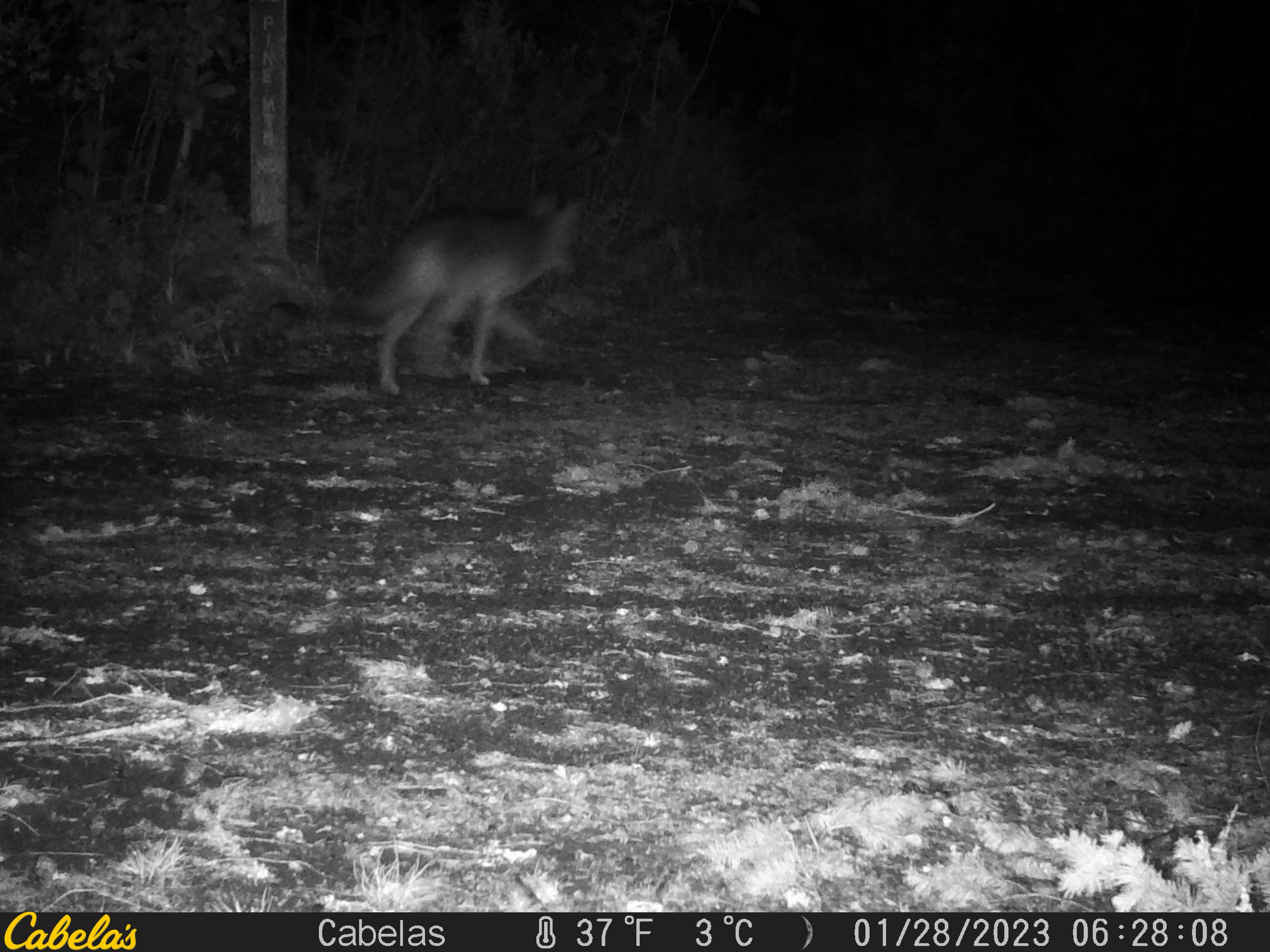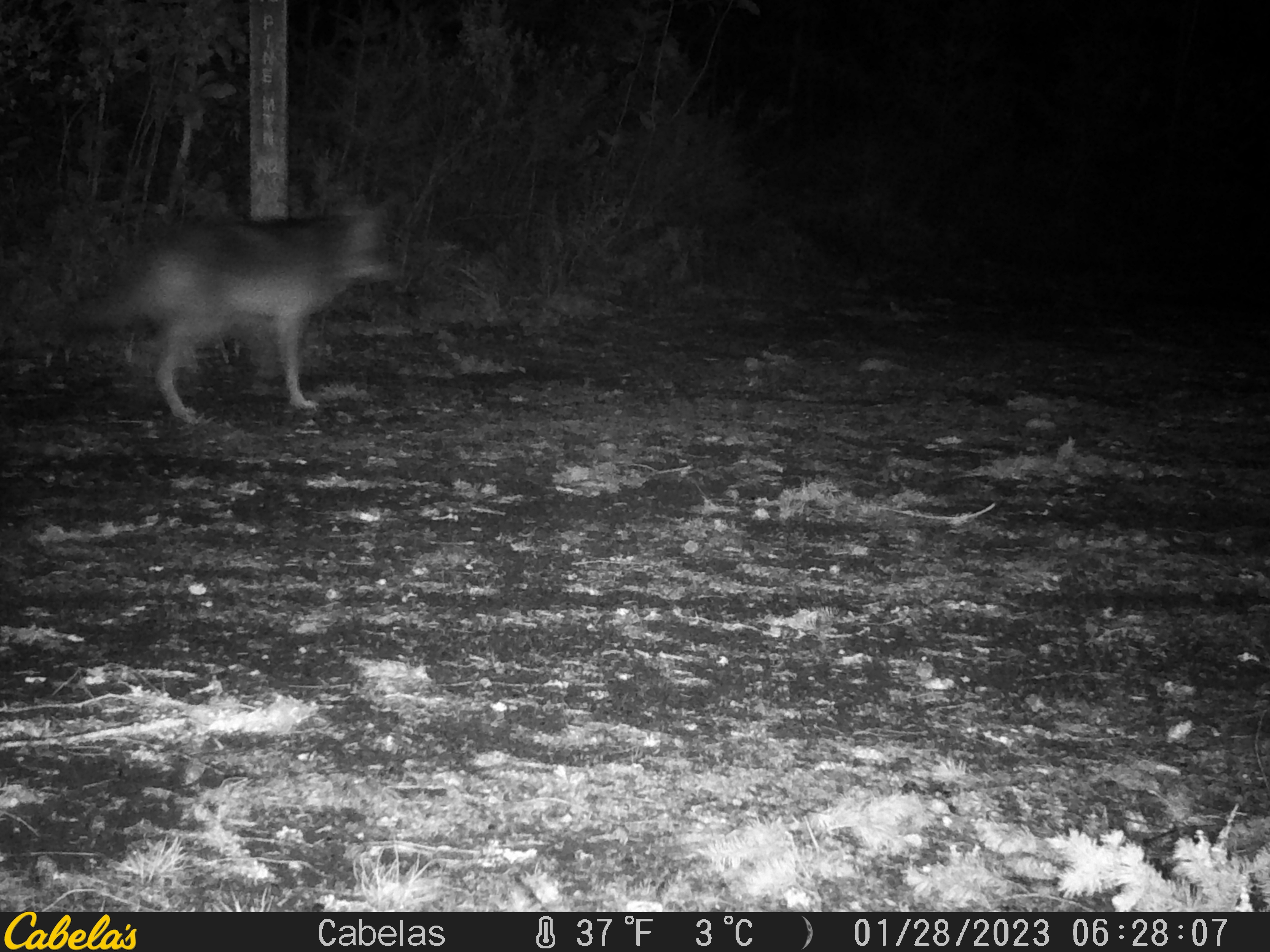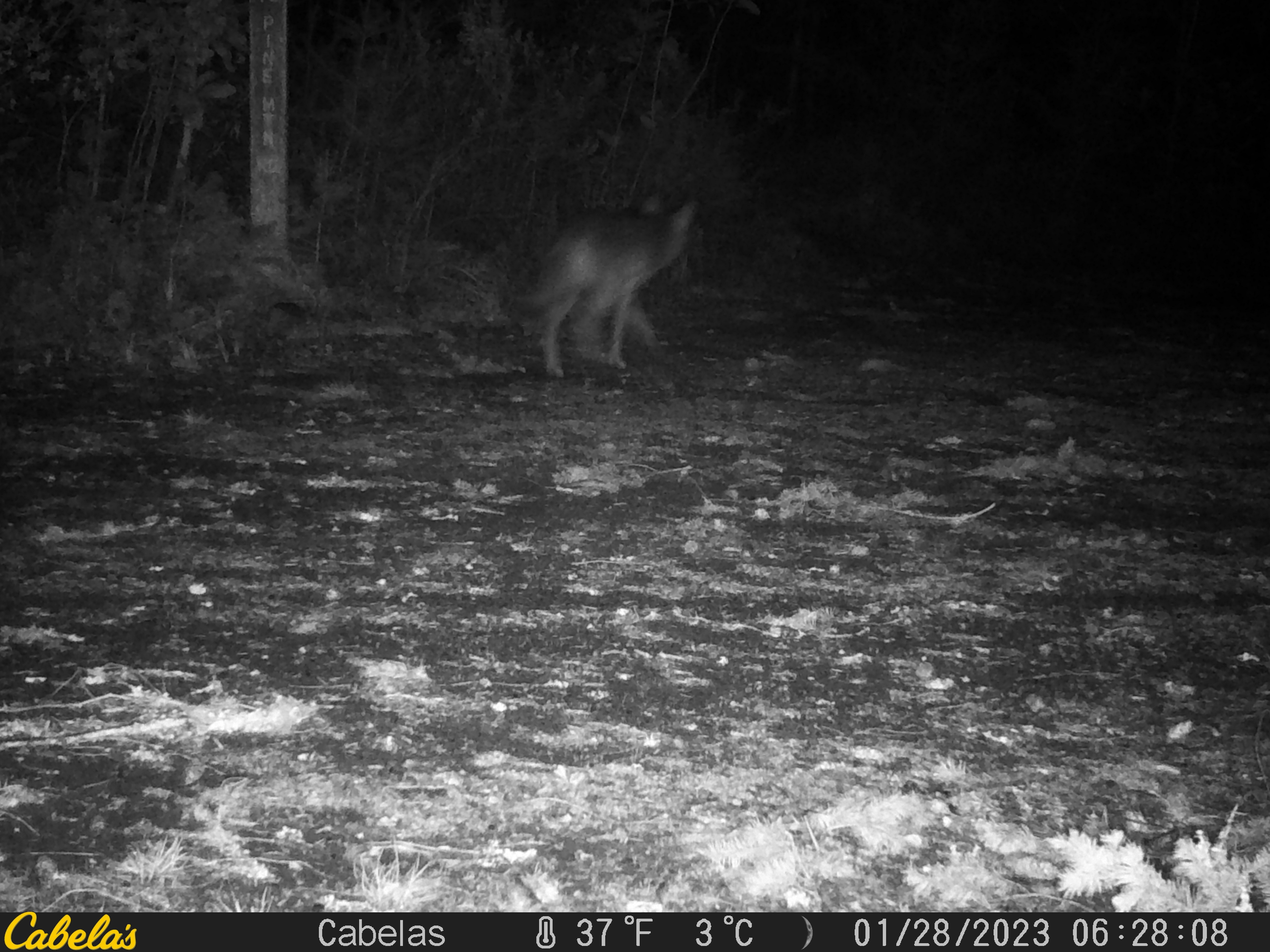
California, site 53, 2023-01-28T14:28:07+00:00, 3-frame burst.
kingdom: Animalia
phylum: Chordata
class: Mammalia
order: Carnivora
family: Canidae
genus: Canis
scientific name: Canis latrans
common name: coyote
Coyote (Canis latrans).